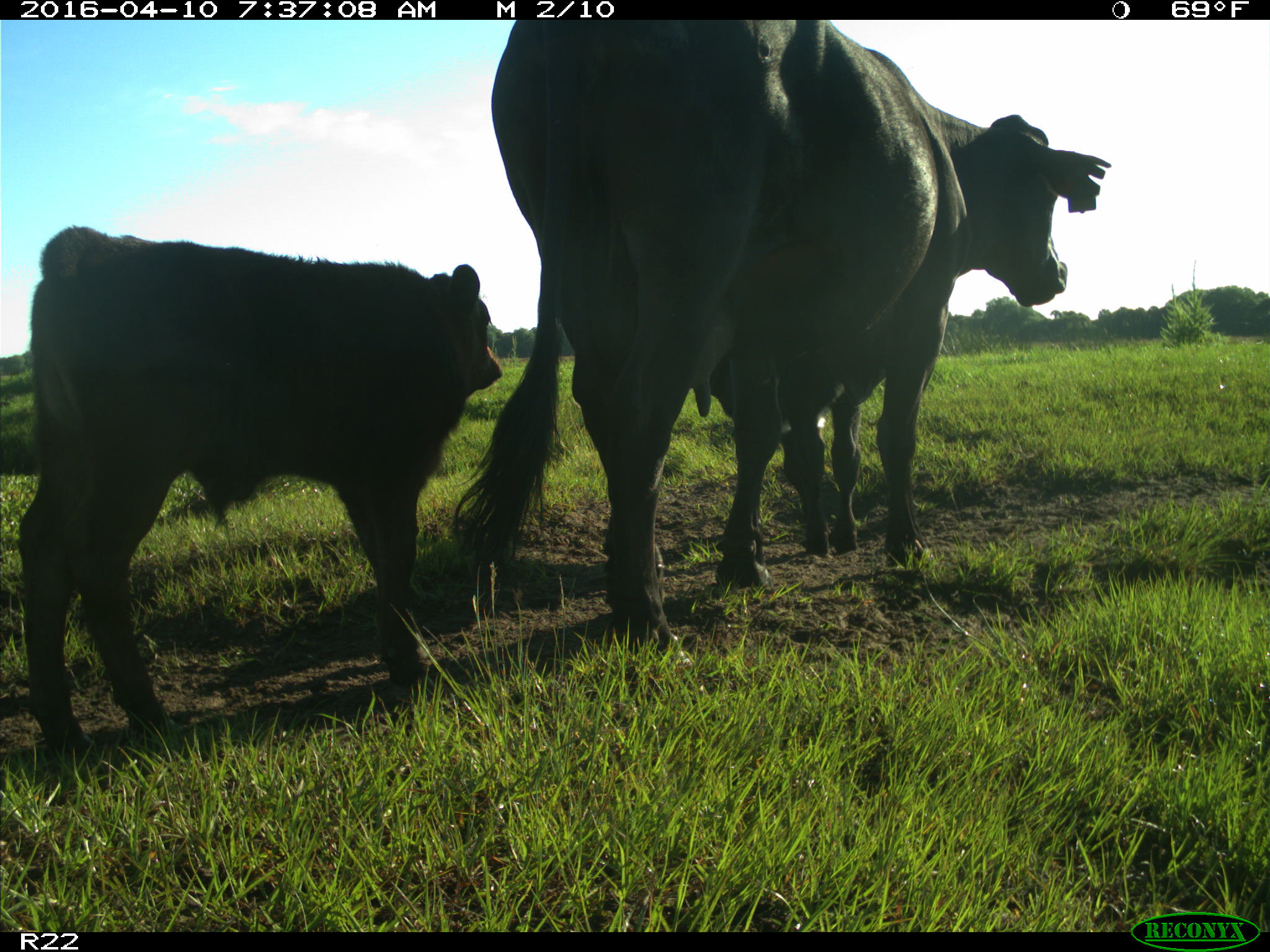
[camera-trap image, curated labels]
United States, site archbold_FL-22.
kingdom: Animalia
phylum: Chordata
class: Mammalia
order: Artiodactyla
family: Bovidae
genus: Bos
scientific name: Bos taurus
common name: domestic cow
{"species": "Bos taurus (domestic cow)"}